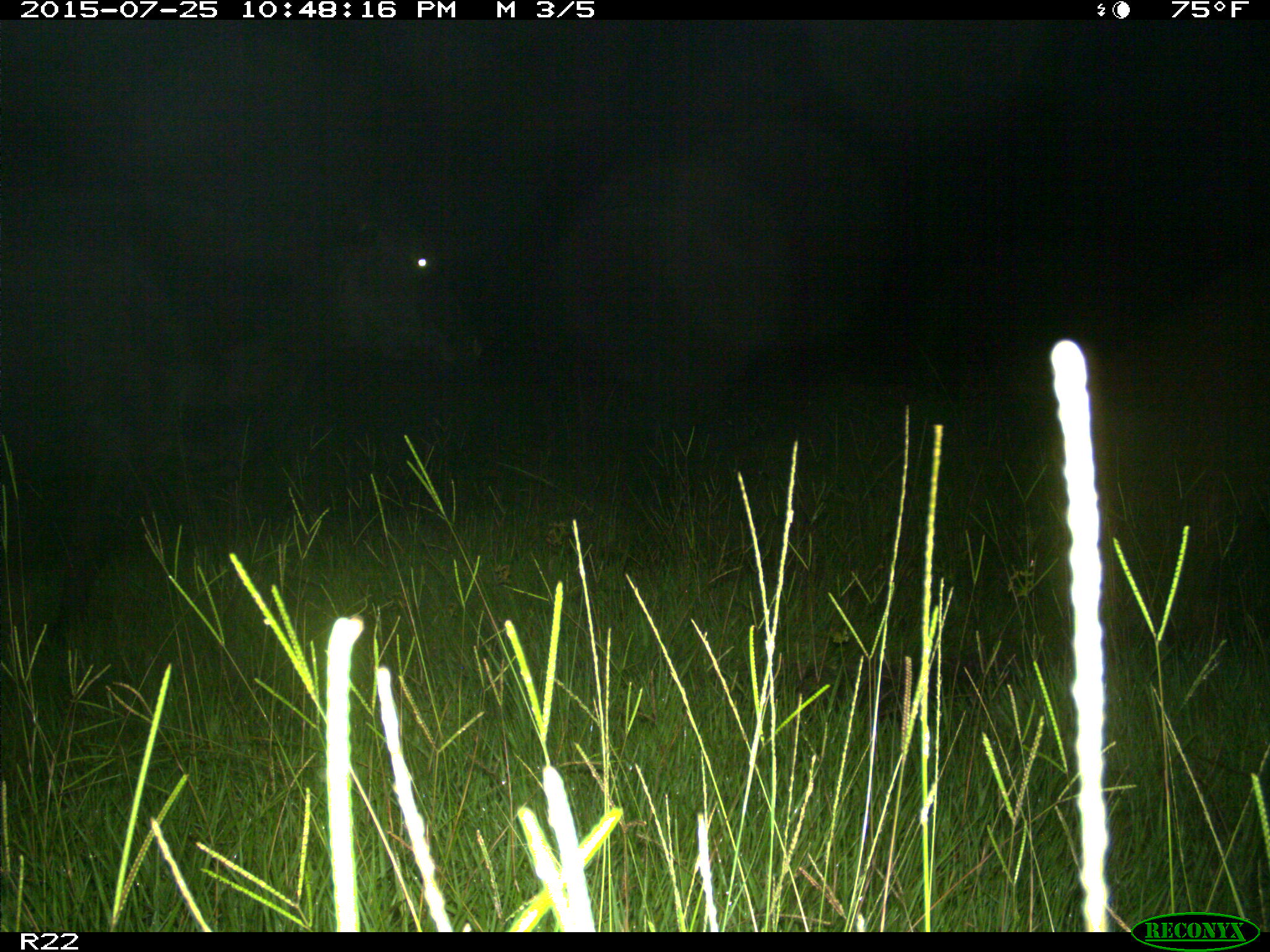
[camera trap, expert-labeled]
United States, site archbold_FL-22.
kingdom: Animalia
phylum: Chordata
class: Mammalia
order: Artiodactyla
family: Bovidae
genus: Bos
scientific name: Bos taurus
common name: domestic cow